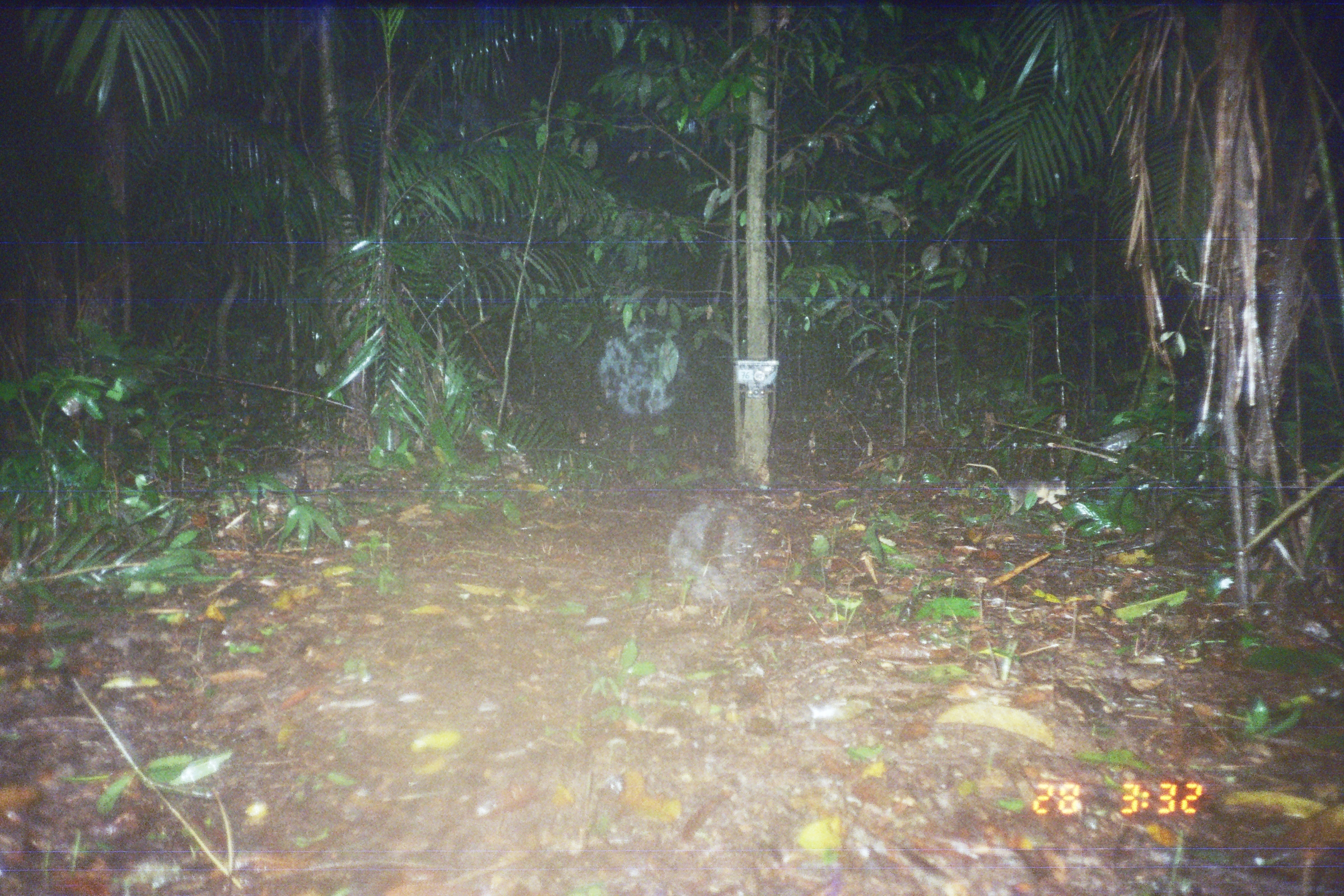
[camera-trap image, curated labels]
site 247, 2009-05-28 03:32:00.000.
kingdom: Animalia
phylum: Chordata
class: Mammalia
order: Didelphimorphia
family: Didelphidae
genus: Philander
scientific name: Philander opossum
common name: gray four-eyed opossum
Philander opossum (gray four-eyed opossum).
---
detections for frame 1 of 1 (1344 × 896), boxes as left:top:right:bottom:
philander opossum: 957:463:1071:516